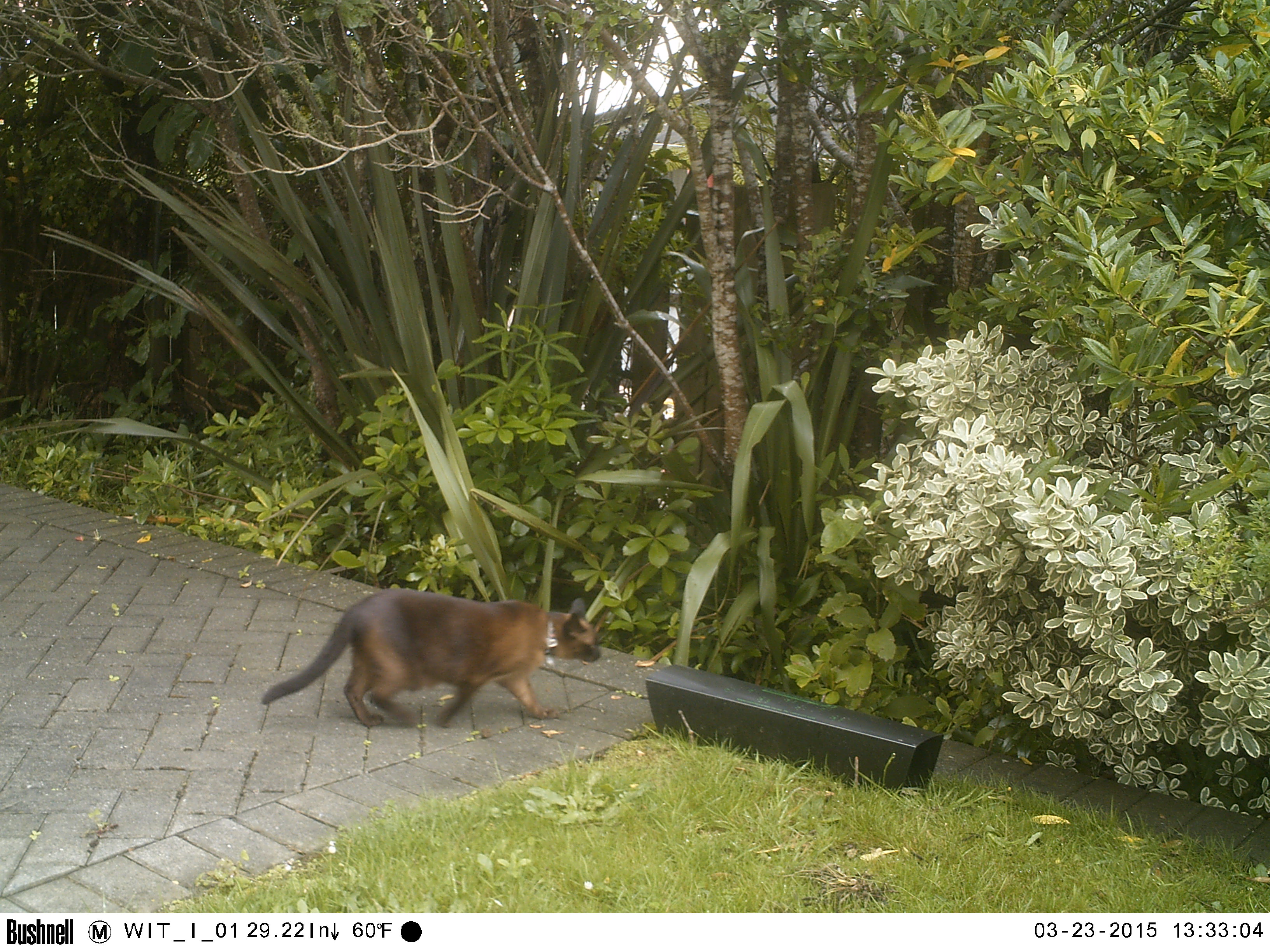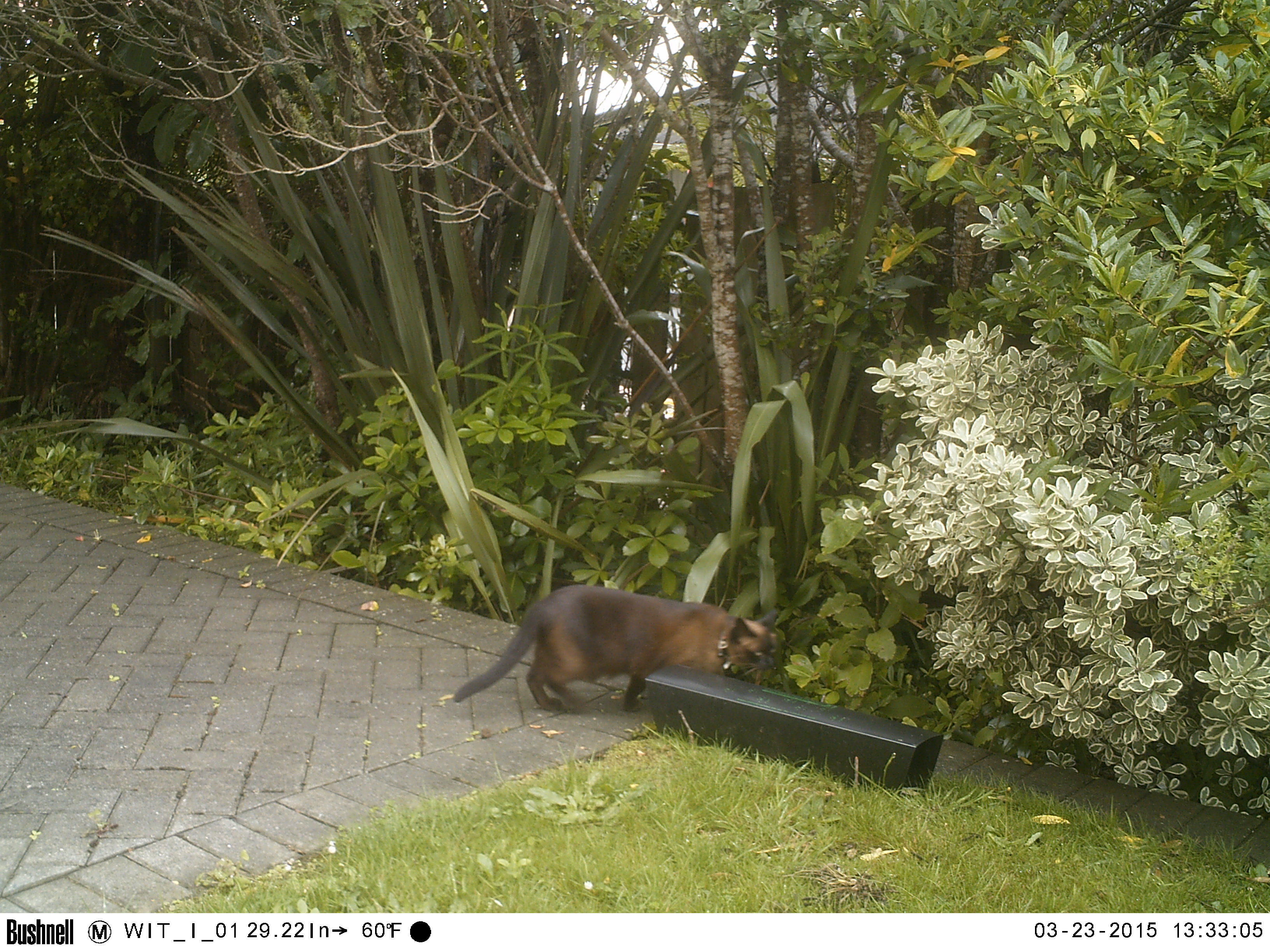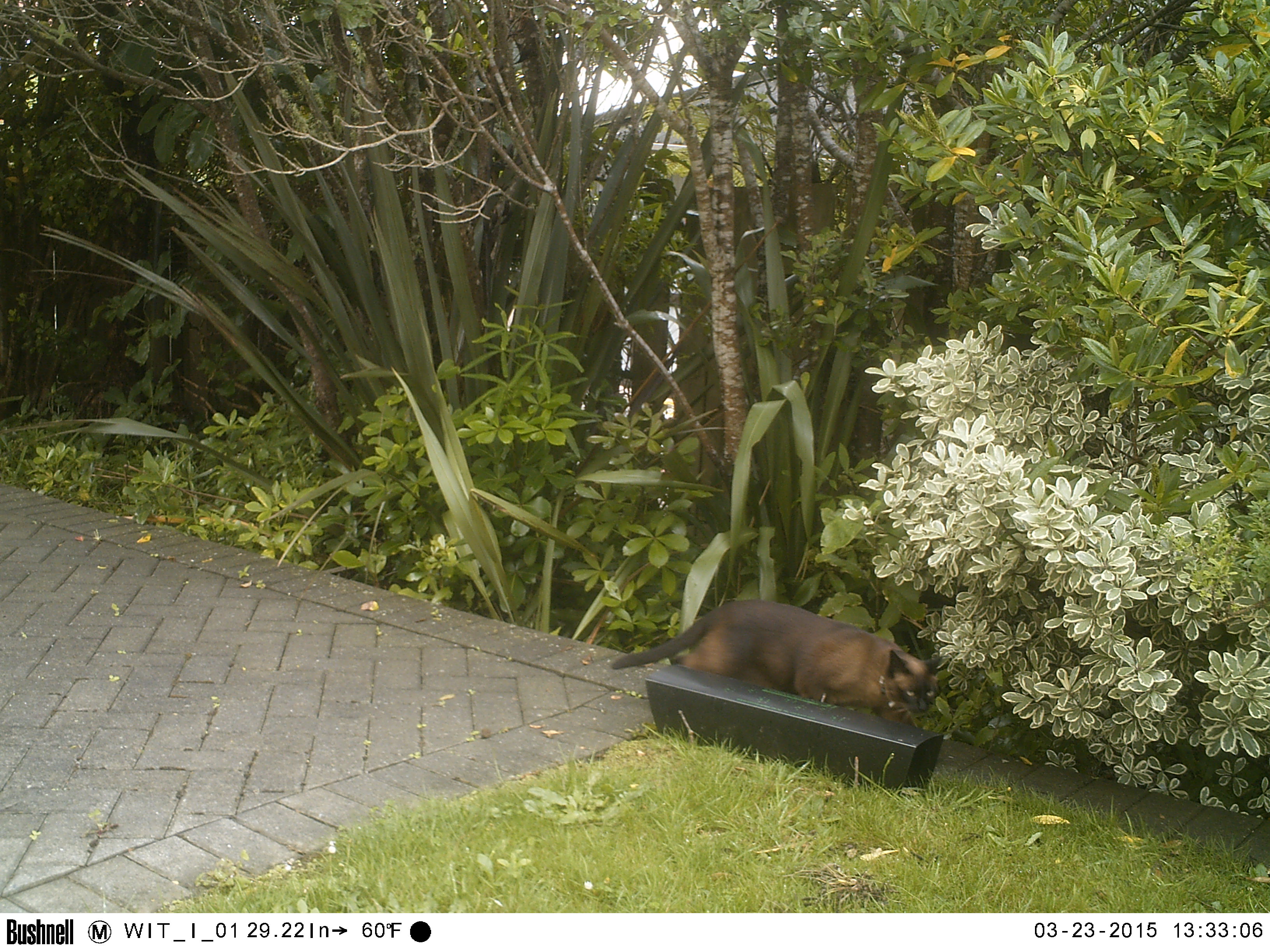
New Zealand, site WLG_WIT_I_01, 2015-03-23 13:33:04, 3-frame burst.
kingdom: Animalia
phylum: Chordata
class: Mammalia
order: Carnivora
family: Felidae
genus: Felis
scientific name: Felis catus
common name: domestic cat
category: cat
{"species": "cat (domestic cat) (Felis catus)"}